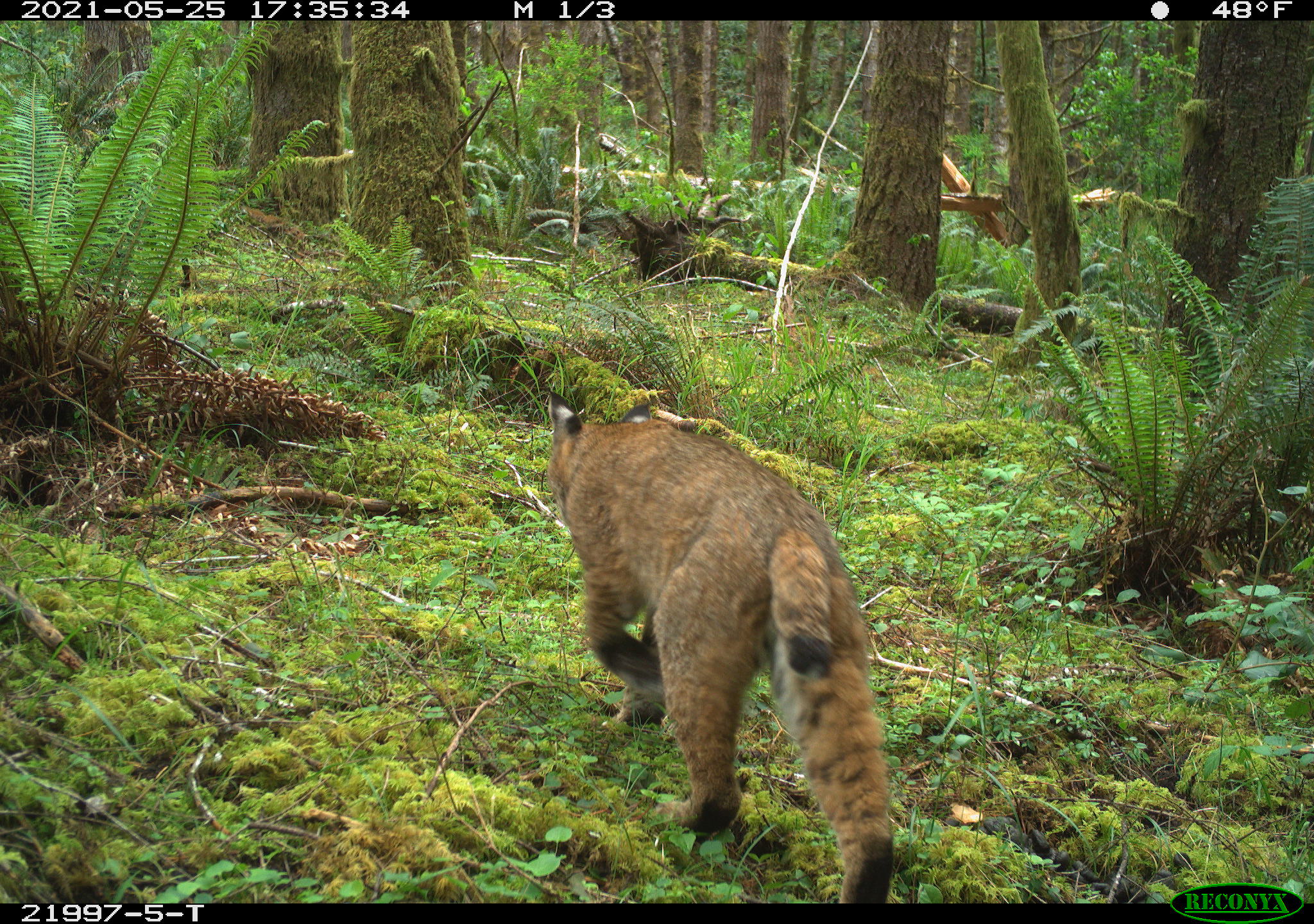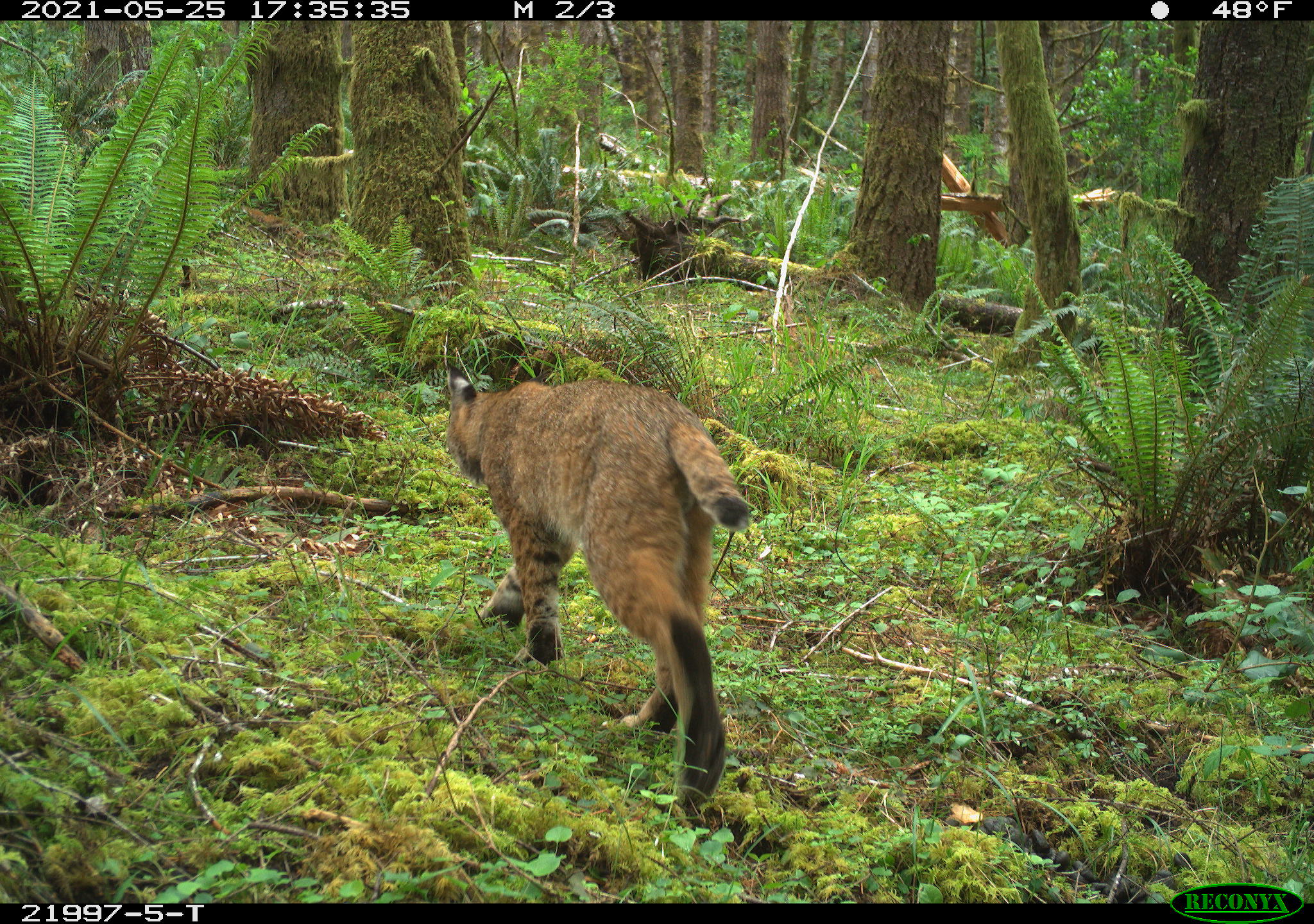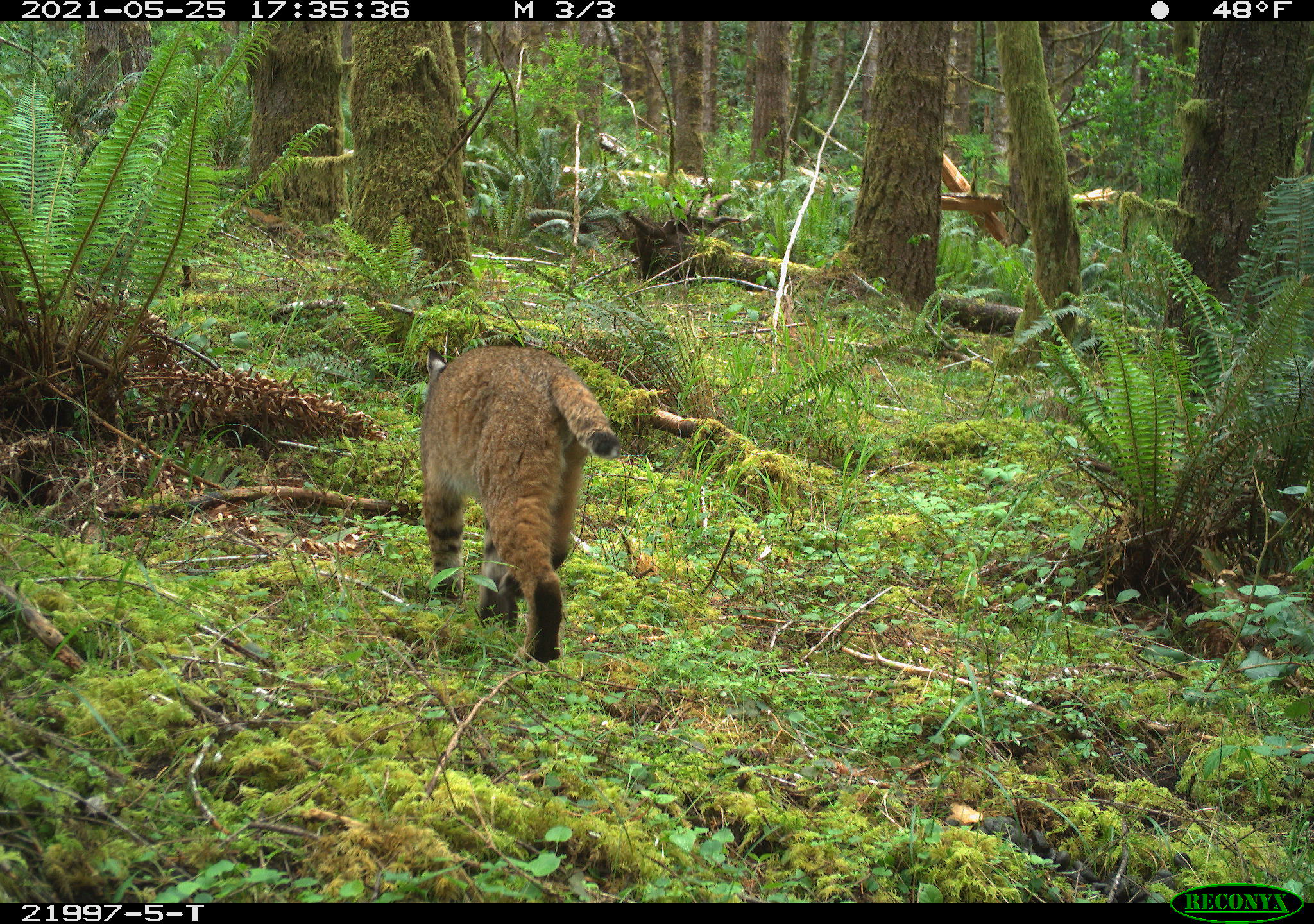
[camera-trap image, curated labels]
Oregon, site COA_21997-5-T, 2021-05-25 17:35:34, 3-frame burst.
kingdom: Animalia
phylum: Chordata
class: Mammalia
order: Carnivora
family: Felidae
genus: Lynx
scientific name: Lynx rufus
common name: bobcat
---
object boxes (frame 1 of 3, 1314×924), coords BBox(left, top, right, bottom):
bobcat: BBox(529, 374, 925, 902)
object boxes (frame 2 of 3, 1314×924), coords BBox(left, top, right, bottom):
bobcat: BBox(429, 347, 783, 828)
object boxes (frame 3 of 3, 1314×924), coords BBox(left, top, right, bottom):
bobcat: BBox(401, 321, 631, 689)